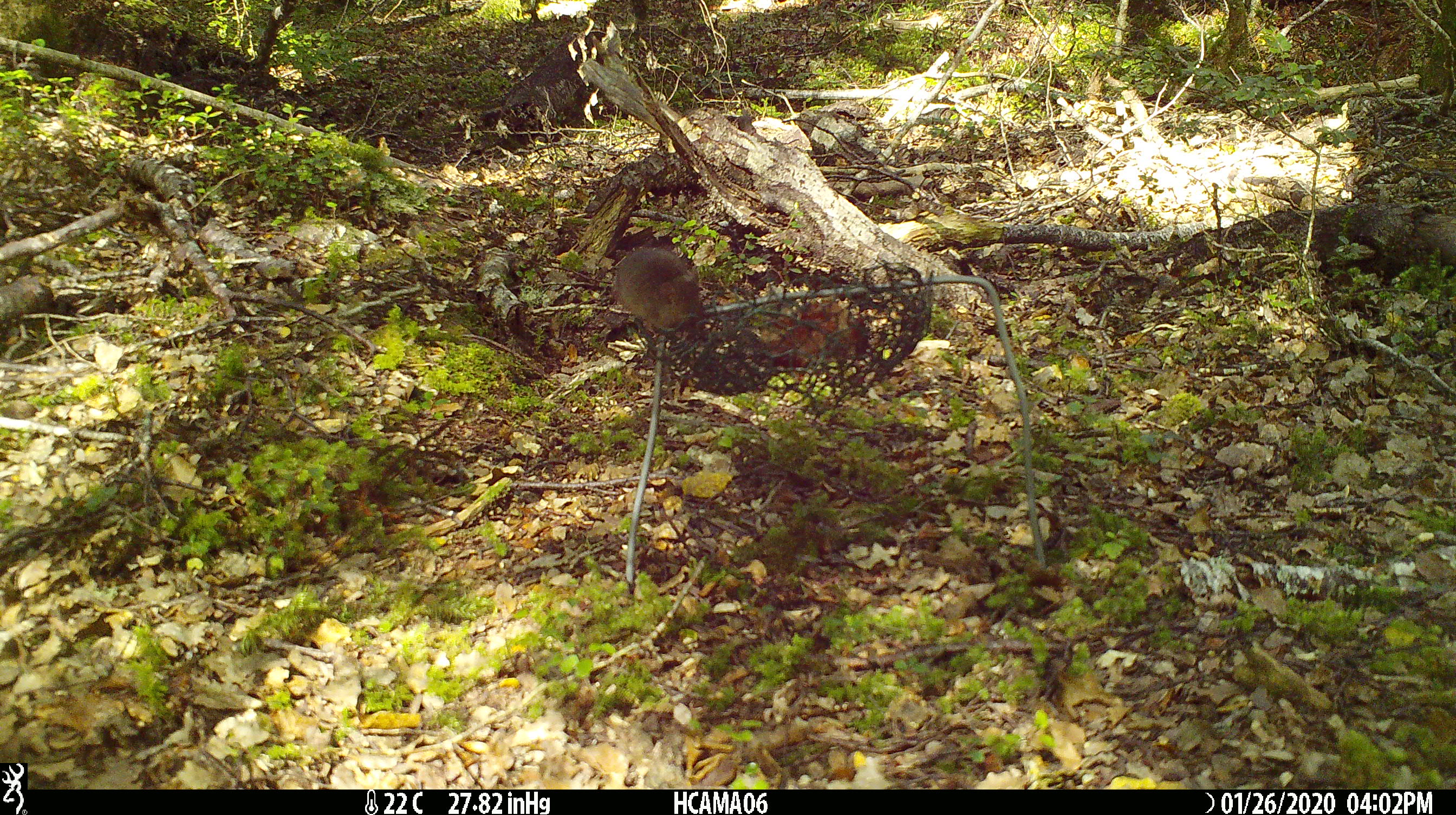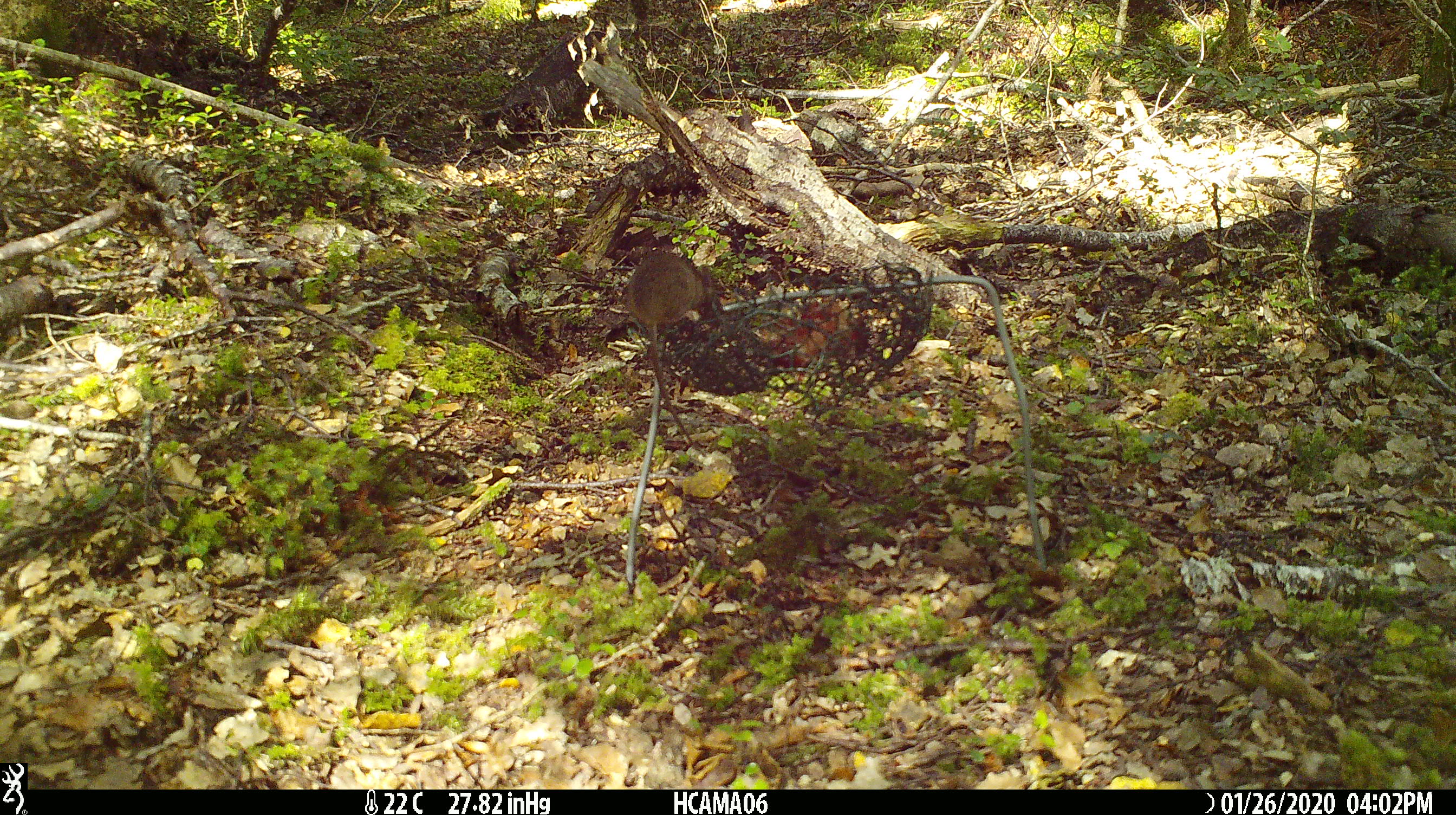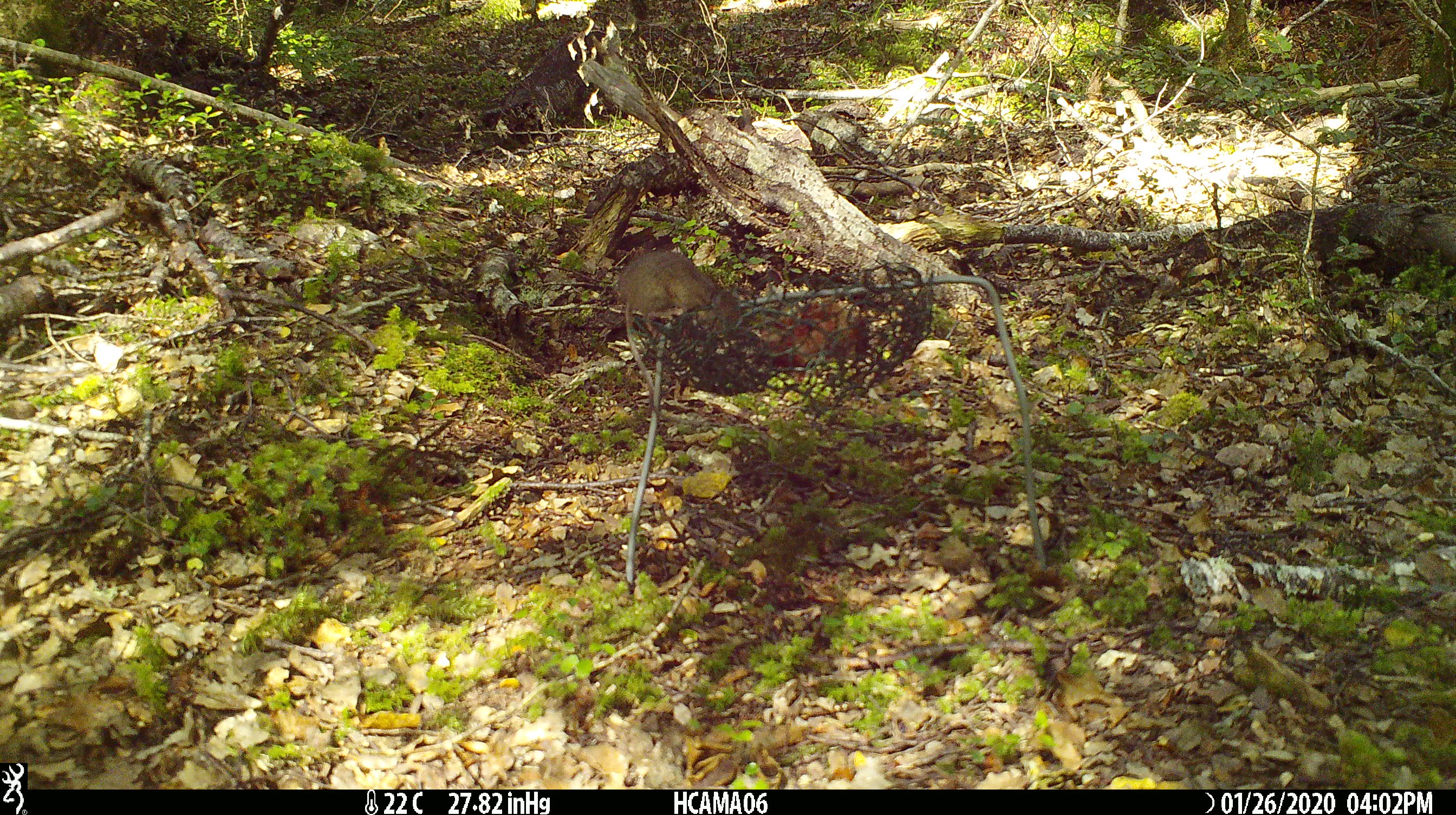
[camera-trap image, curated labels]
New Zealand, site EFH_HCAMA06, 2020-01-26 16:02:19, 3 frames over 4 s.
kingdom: Animalia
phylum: Chordata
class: Mammalia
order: Rodentia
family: Muridae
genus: Mus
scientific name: Mus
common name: mouse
Mouse (Mus).